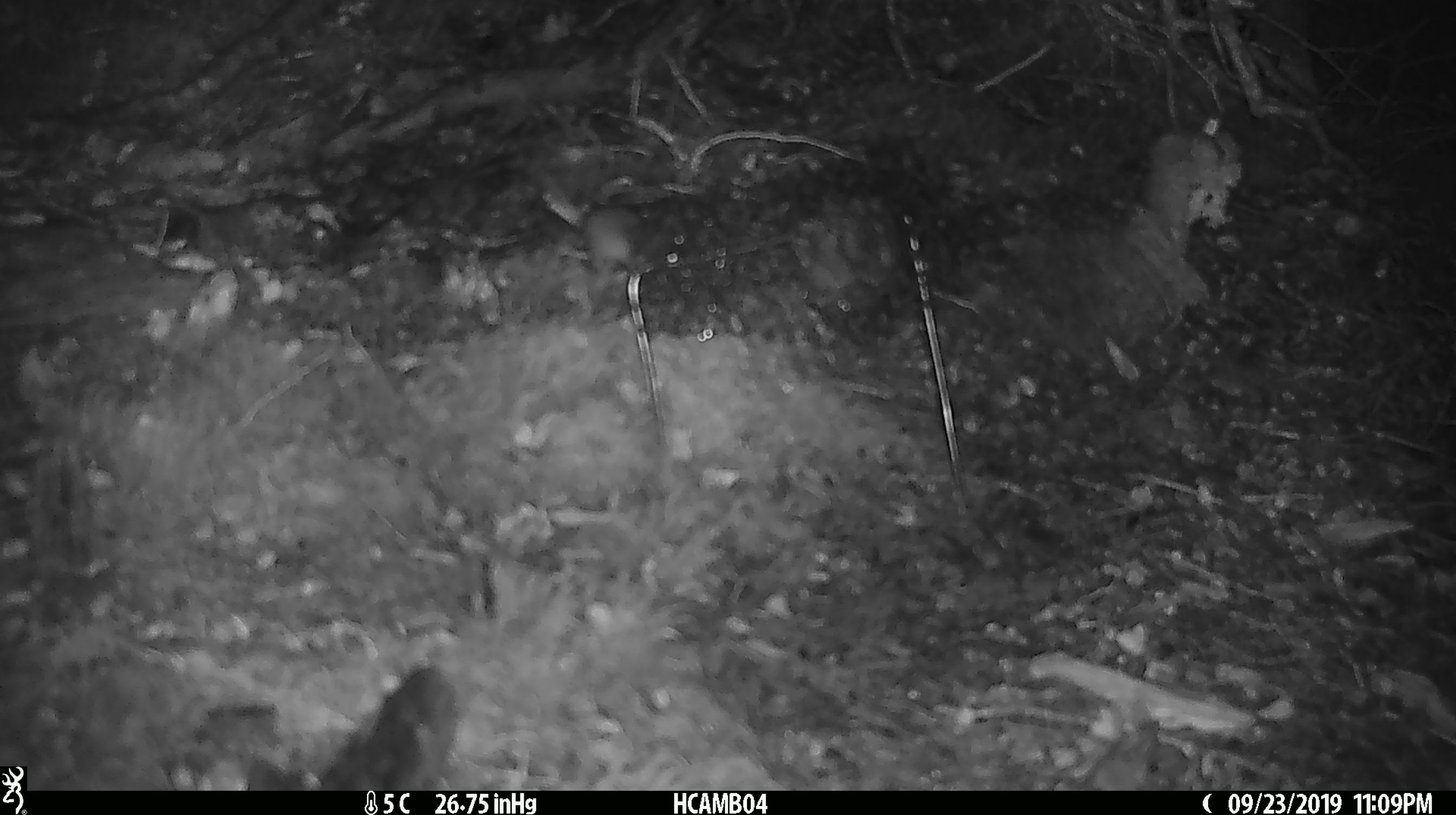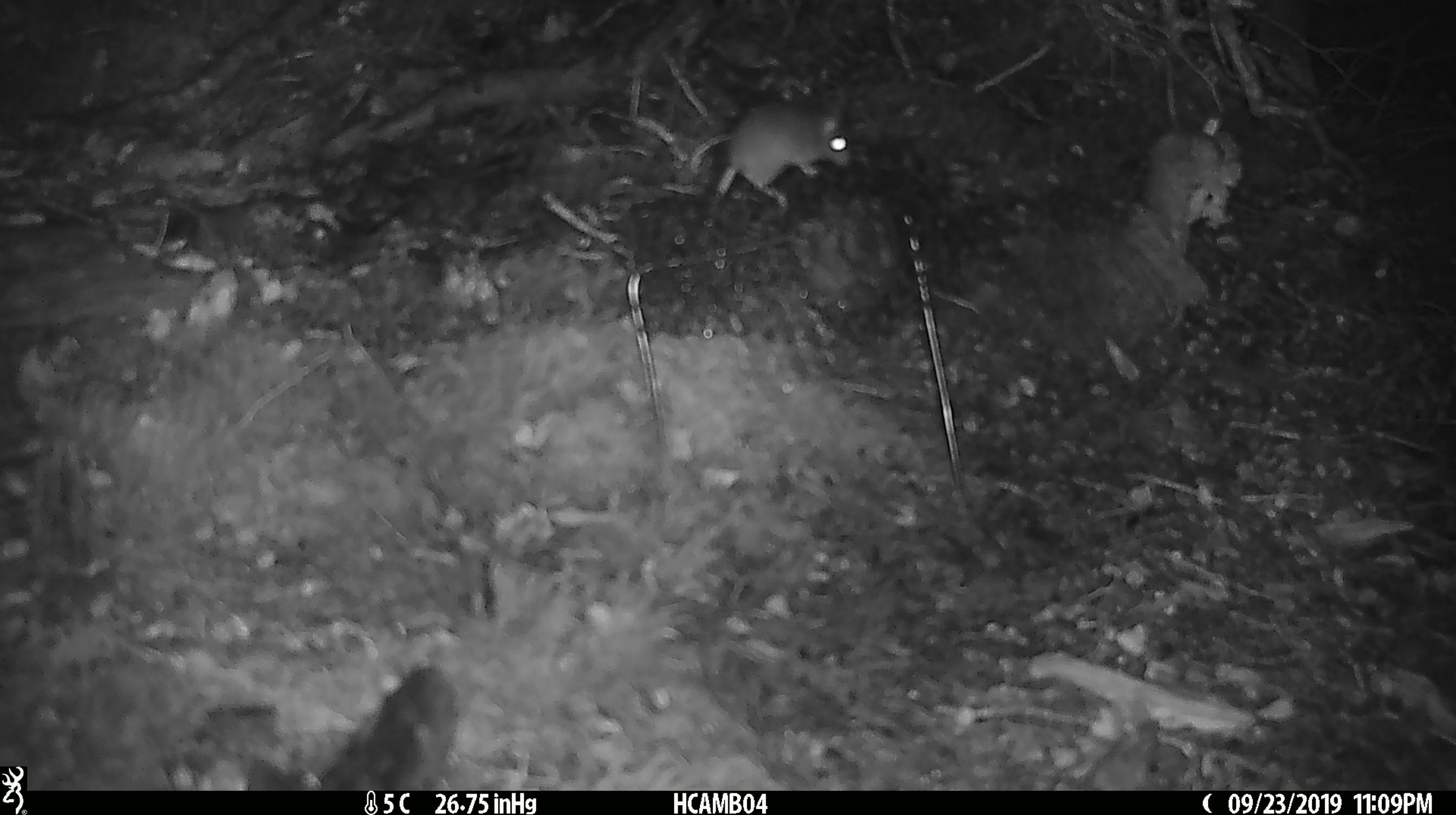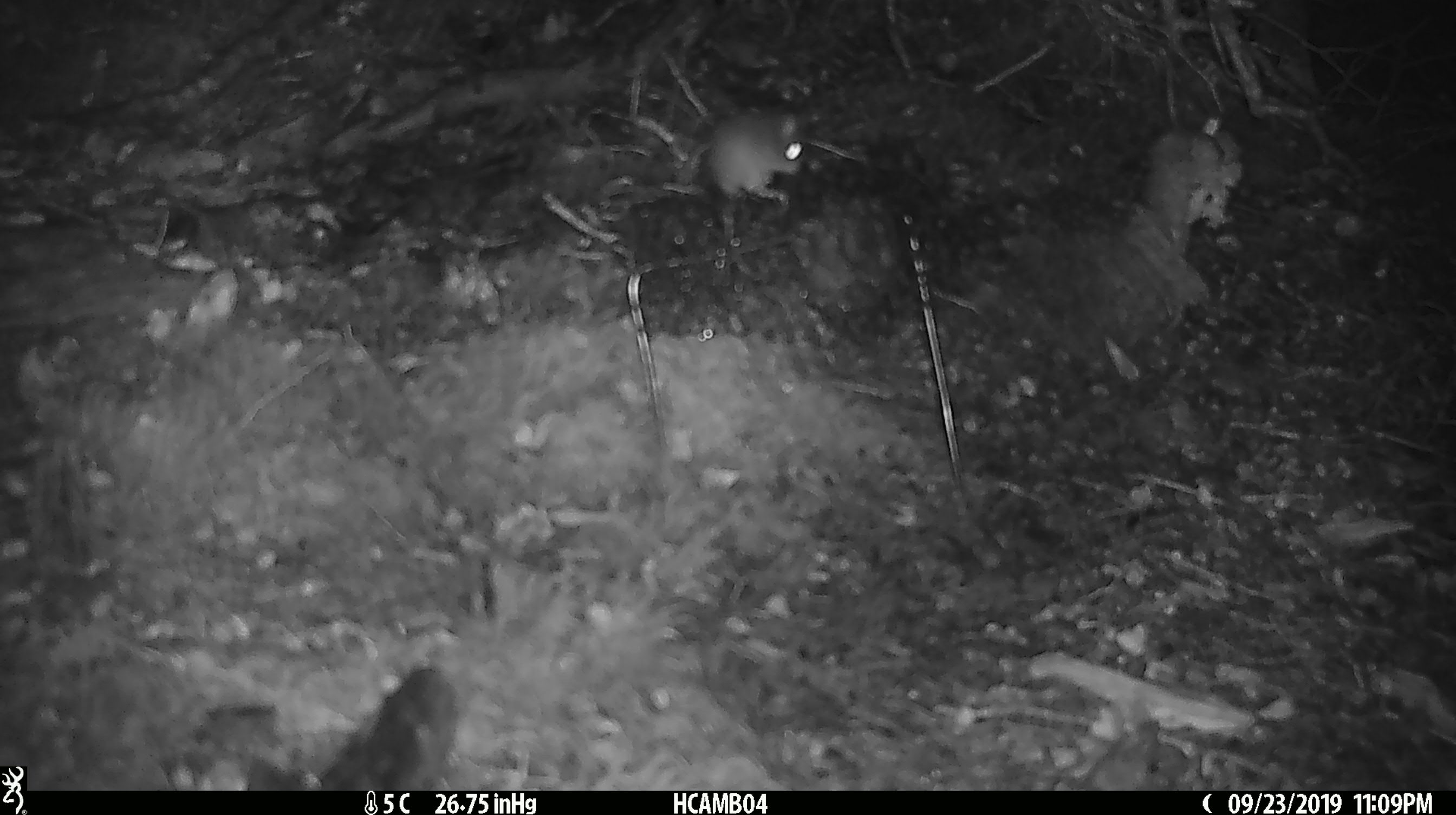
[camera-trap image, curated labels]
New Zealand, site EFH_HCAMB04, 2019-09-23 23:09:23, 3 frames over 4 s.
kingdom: Animalia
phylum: Chordata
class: Mammalia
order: Rodentia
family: Muridae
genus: Mus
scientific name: Mus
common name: mouse